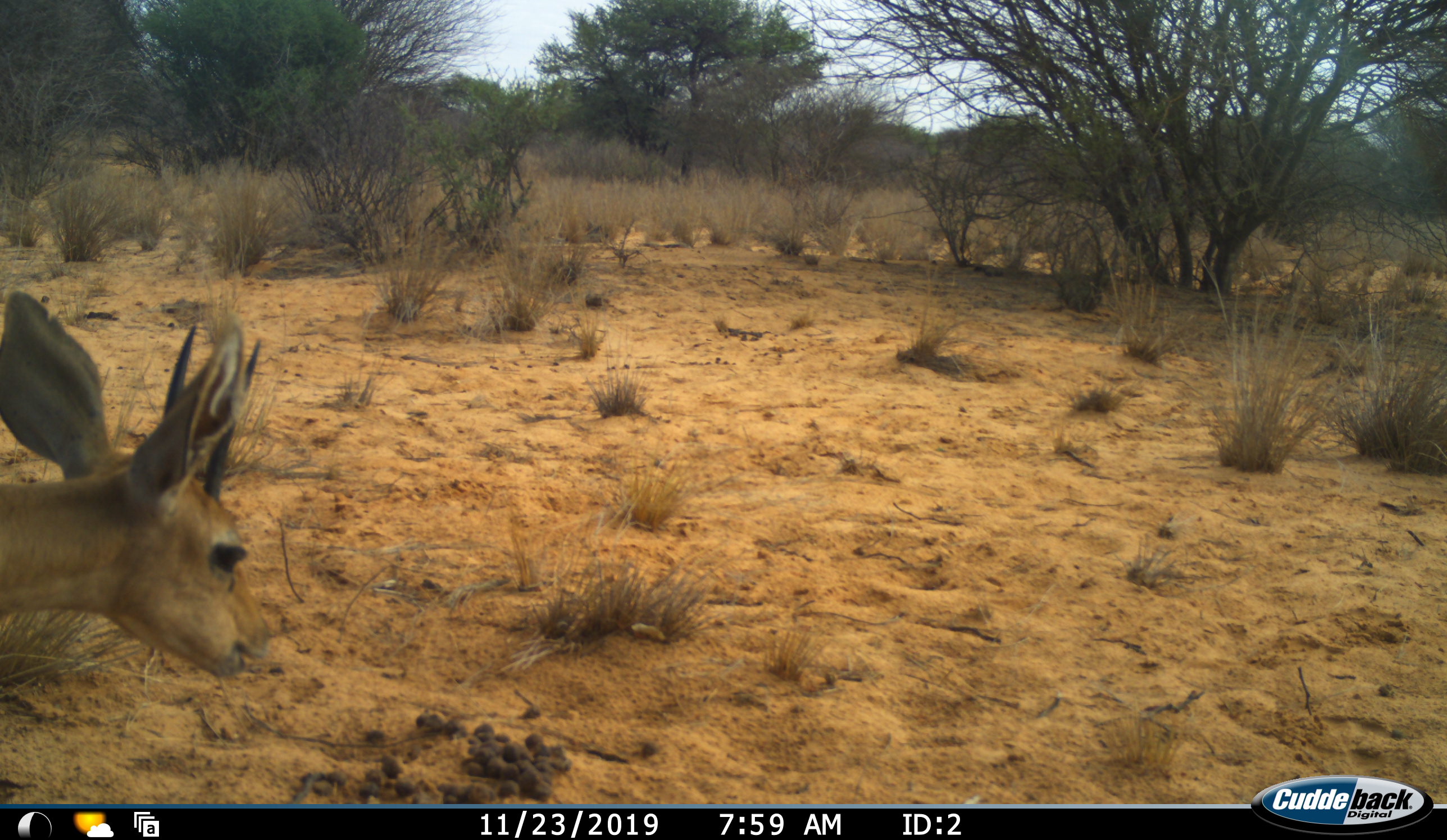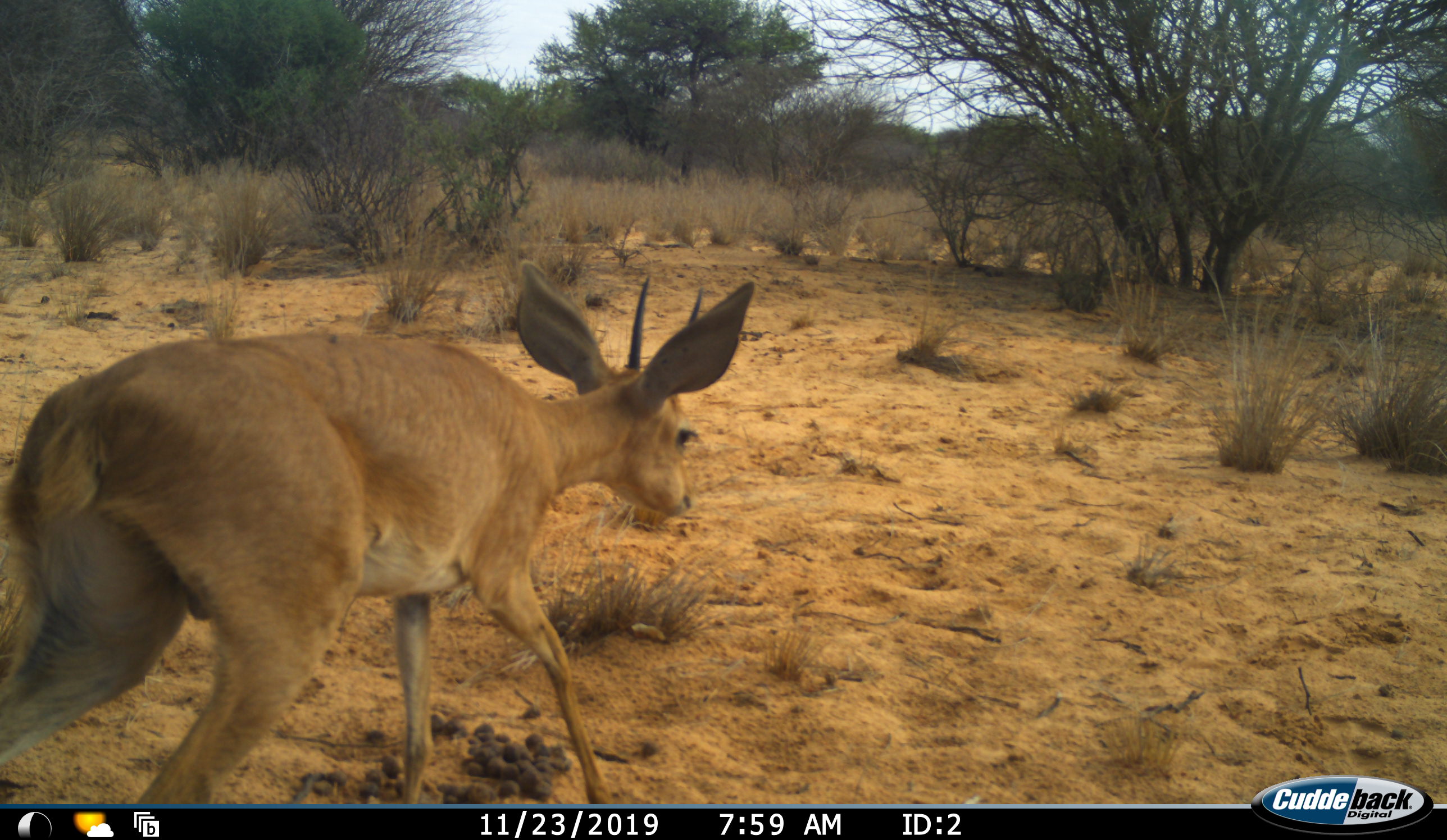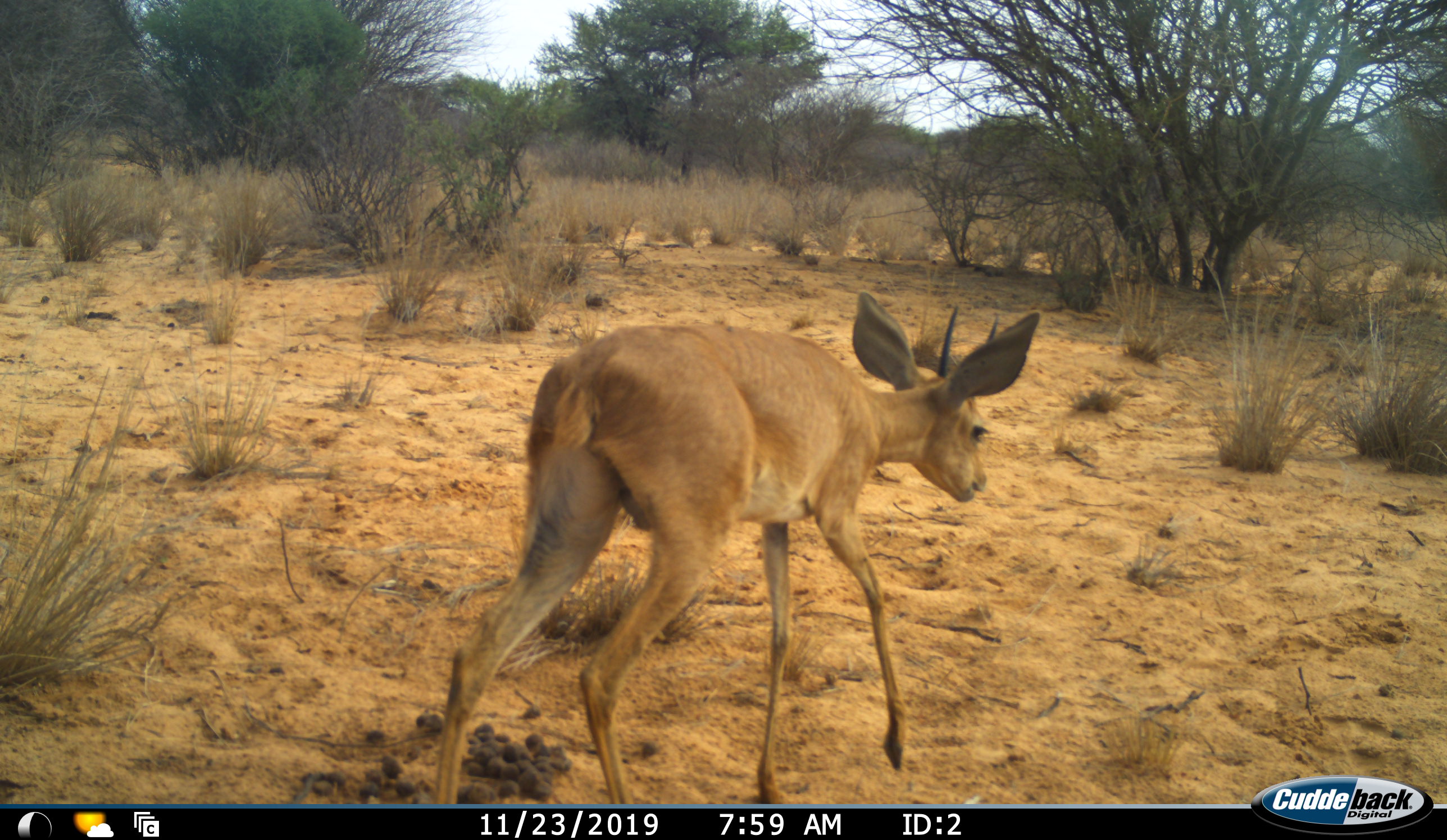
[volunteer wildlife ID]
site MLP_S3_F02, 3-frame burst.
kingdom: Animalia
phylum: Chordata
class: Mammalia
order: Artiodactyla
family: Bovidae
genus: Raphicerus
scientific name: Raphicerus campestris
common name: steenbok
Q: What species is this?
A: Steenbok (Raphicerus campestris).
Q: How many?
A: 1.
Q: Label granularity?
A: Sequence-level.